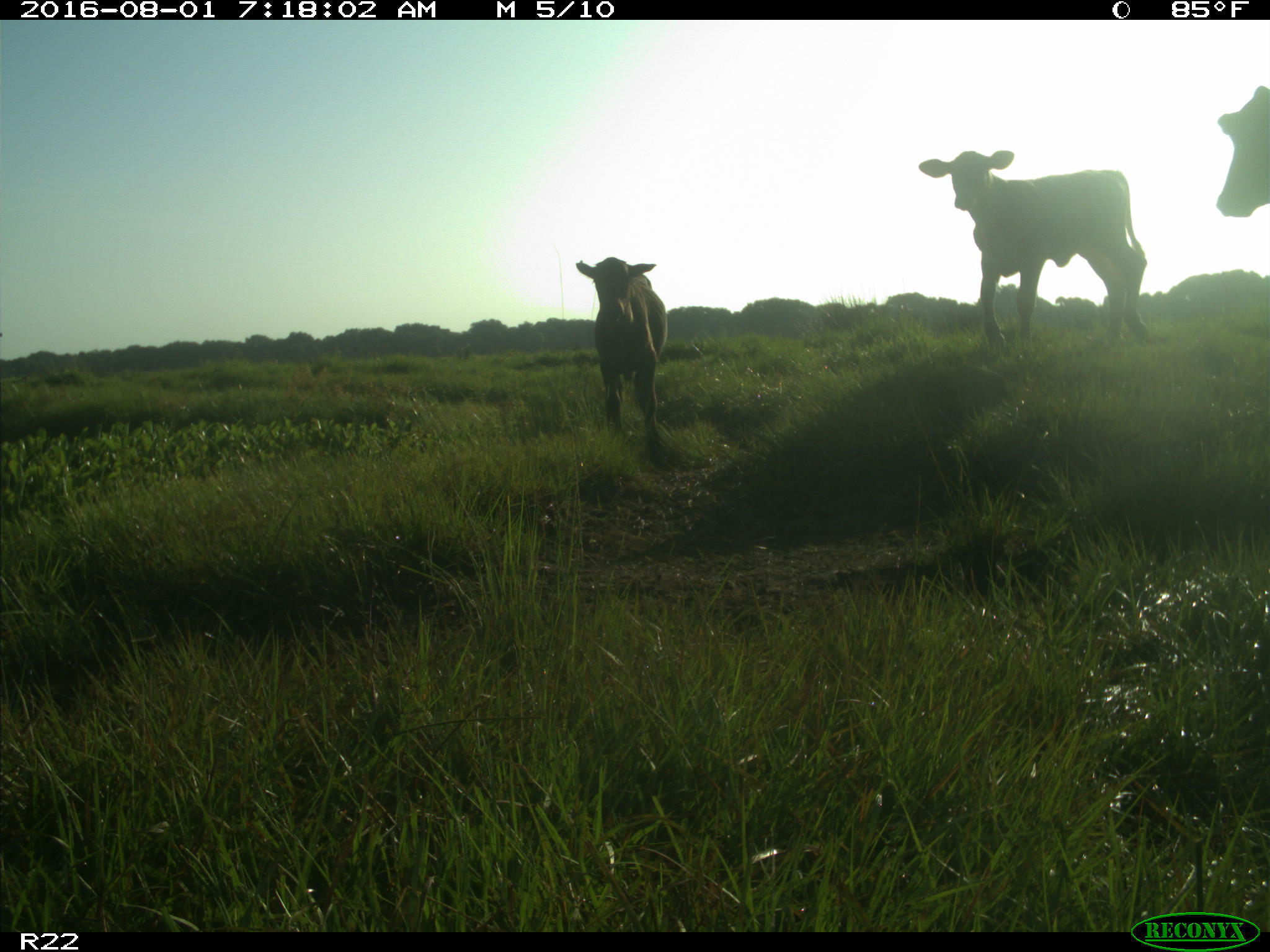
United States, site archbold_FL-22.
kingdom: Animalia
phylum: Chordata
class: Mammalia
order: Artiodactyla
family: Bovidae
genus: Bos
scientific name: Bos taurus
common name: domestic cow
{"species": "Bos taurus (domestic cow)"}